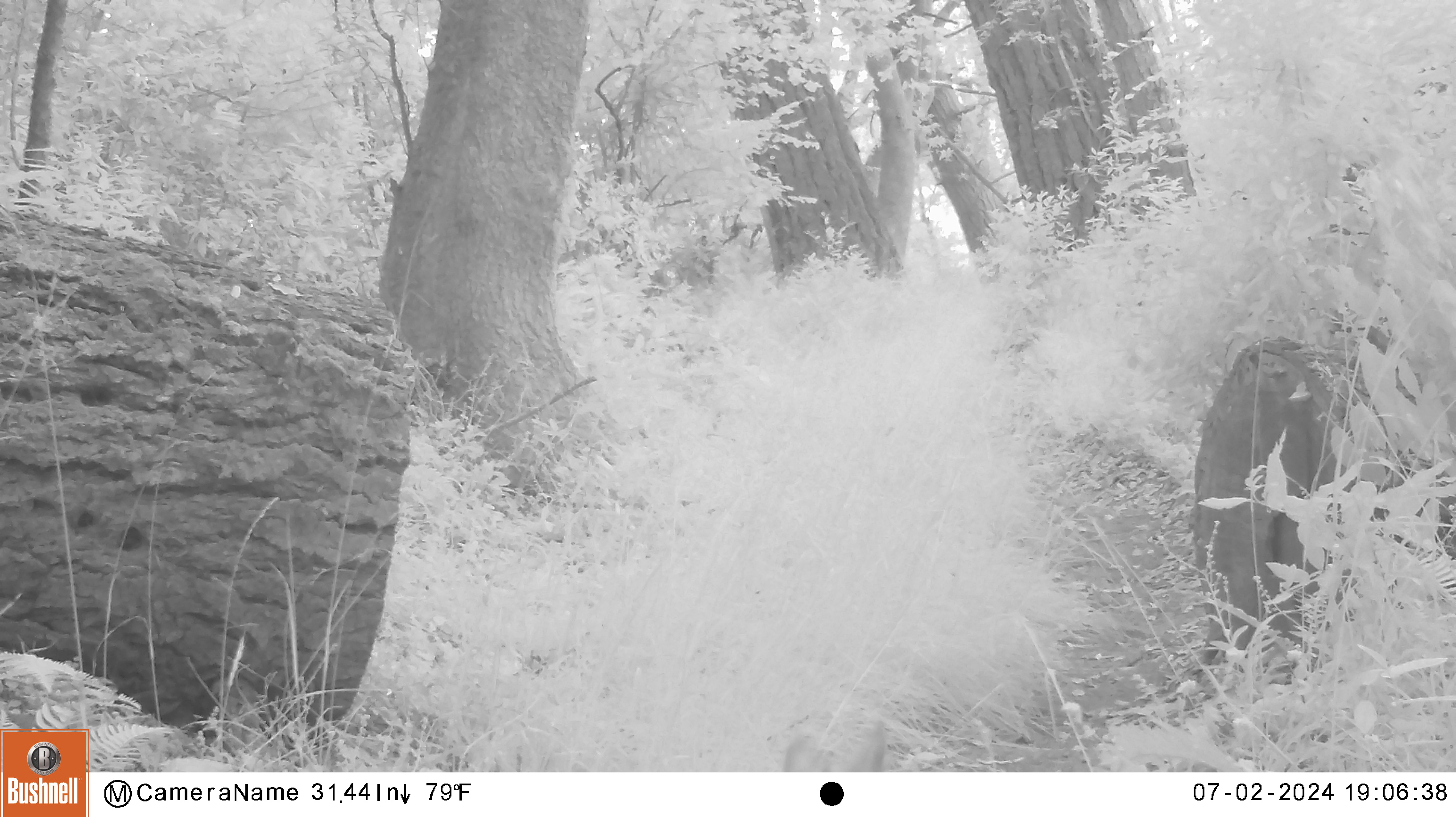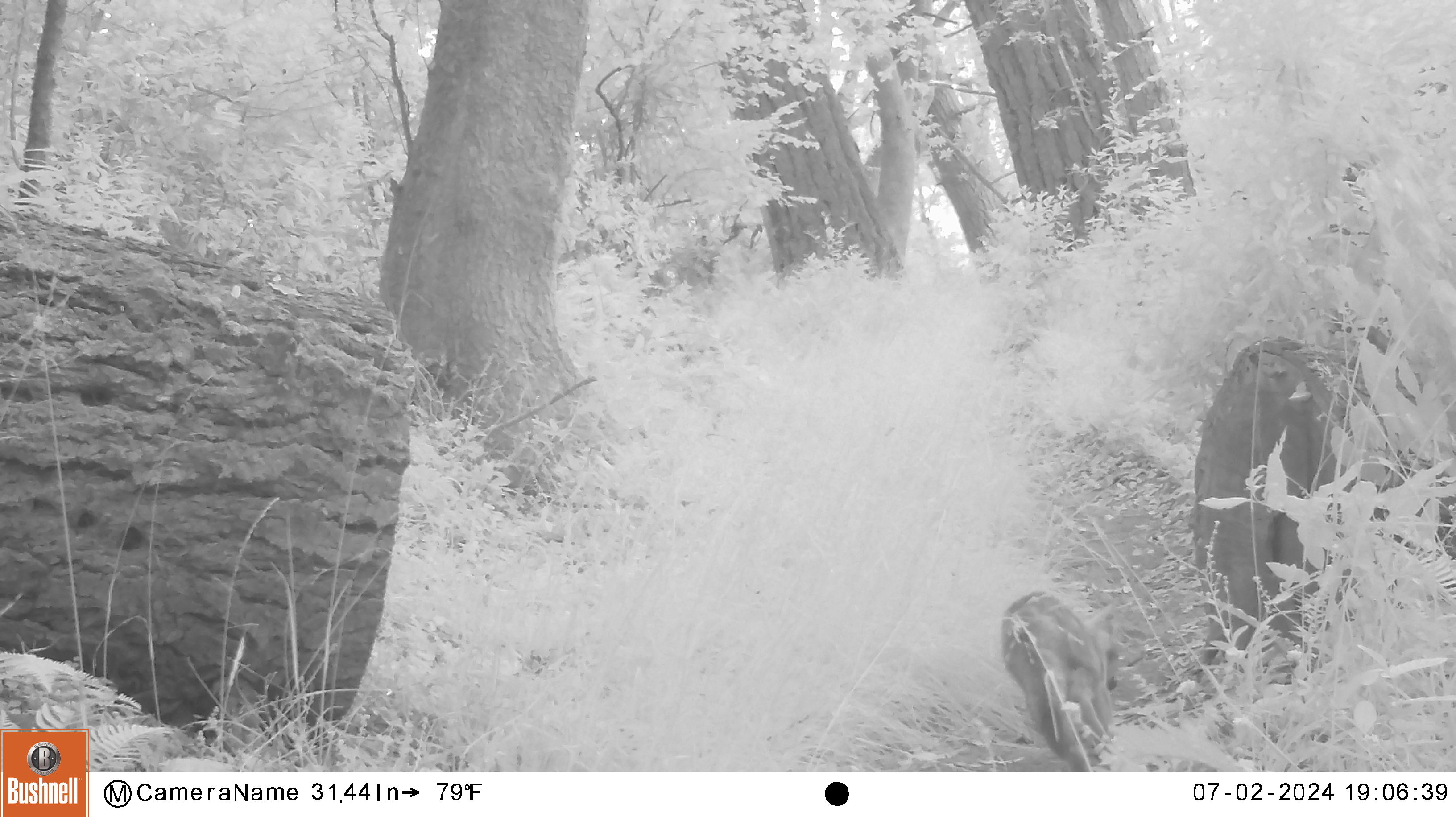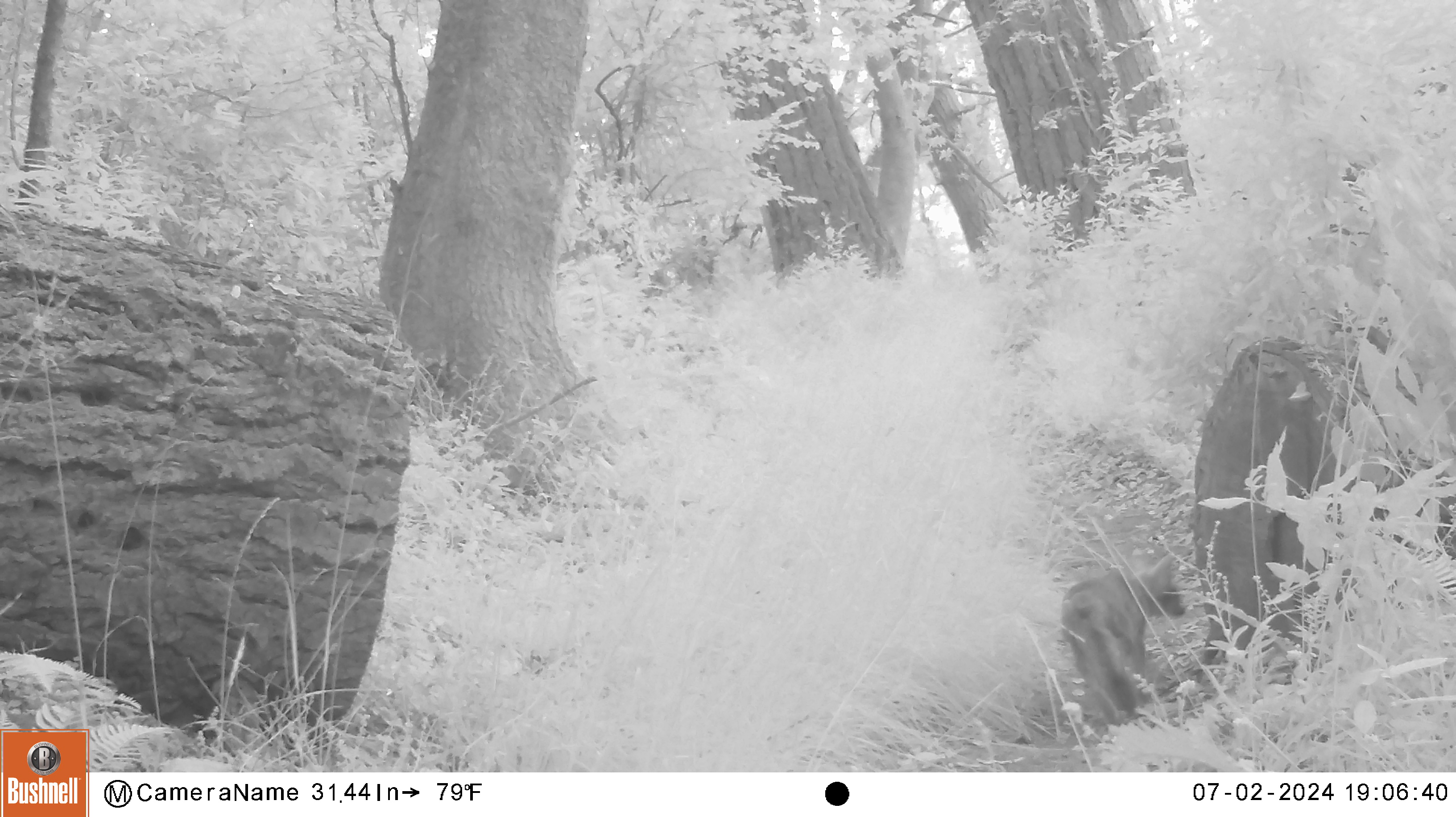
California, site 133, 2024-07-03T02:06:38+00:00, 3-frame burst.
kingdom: Animalia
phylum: Chordata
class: Mammalia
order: Carnivora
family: Canidae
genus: Urocyon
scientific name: Urocyon cinereoargenteus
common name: gray fox